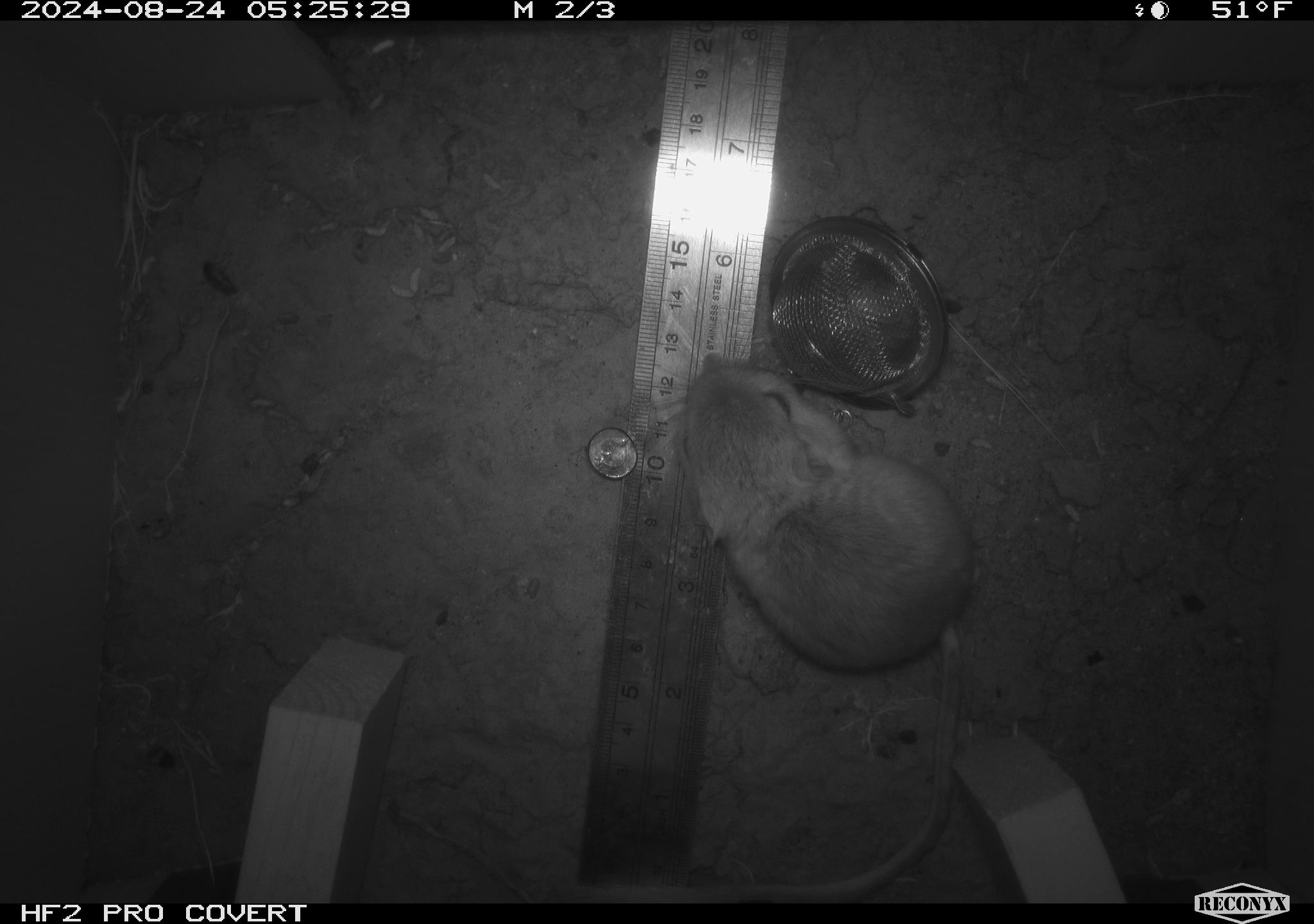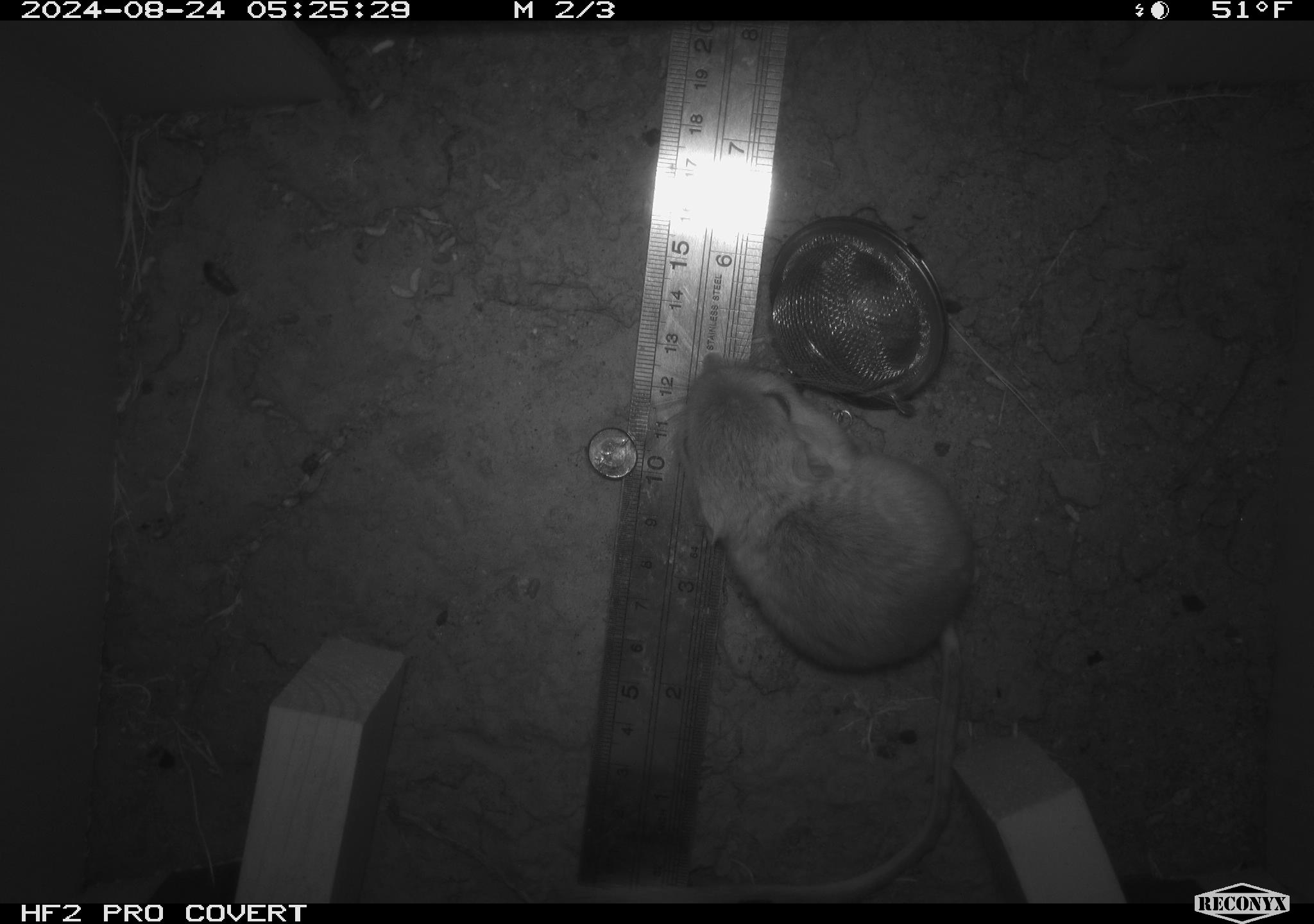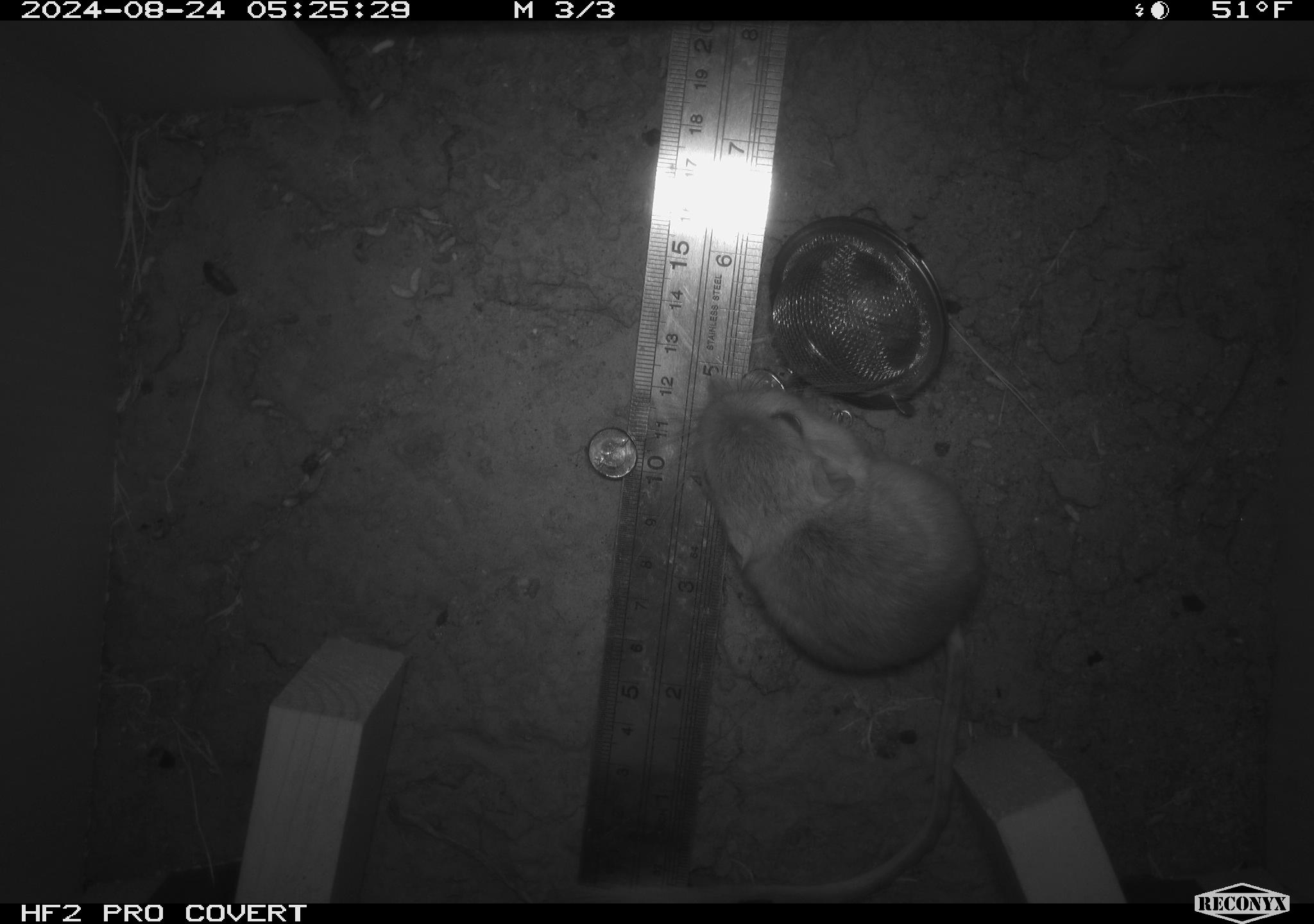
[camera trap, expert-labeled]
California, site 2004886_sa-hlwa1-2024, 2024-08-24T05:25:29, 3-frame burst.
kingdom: Animalia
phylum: Chordata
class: Mammalia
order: Rodentia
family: Heteromyidae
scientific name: Heteromyidae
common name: kangaroo rats and pocket mice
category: heteromyidae family